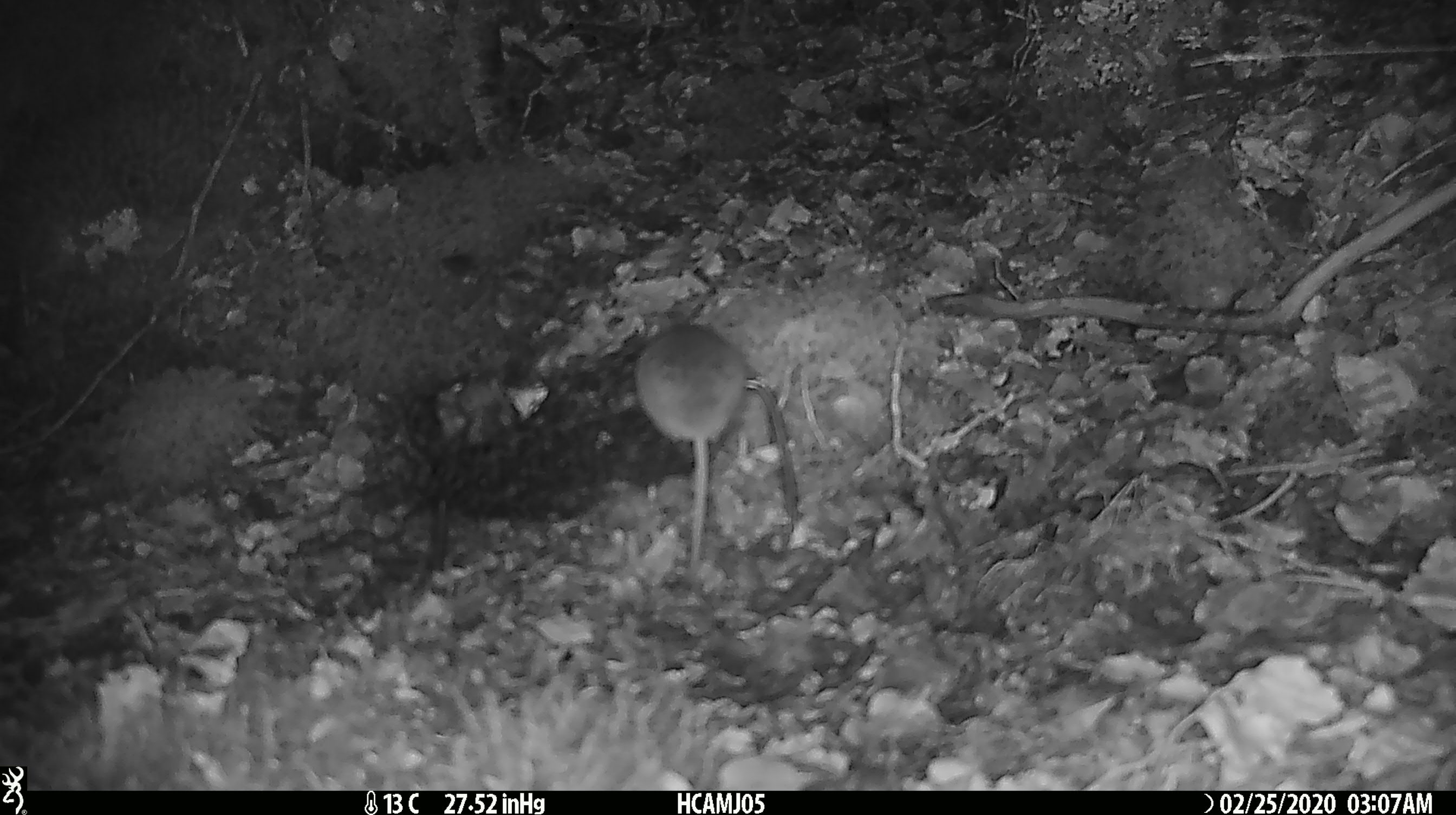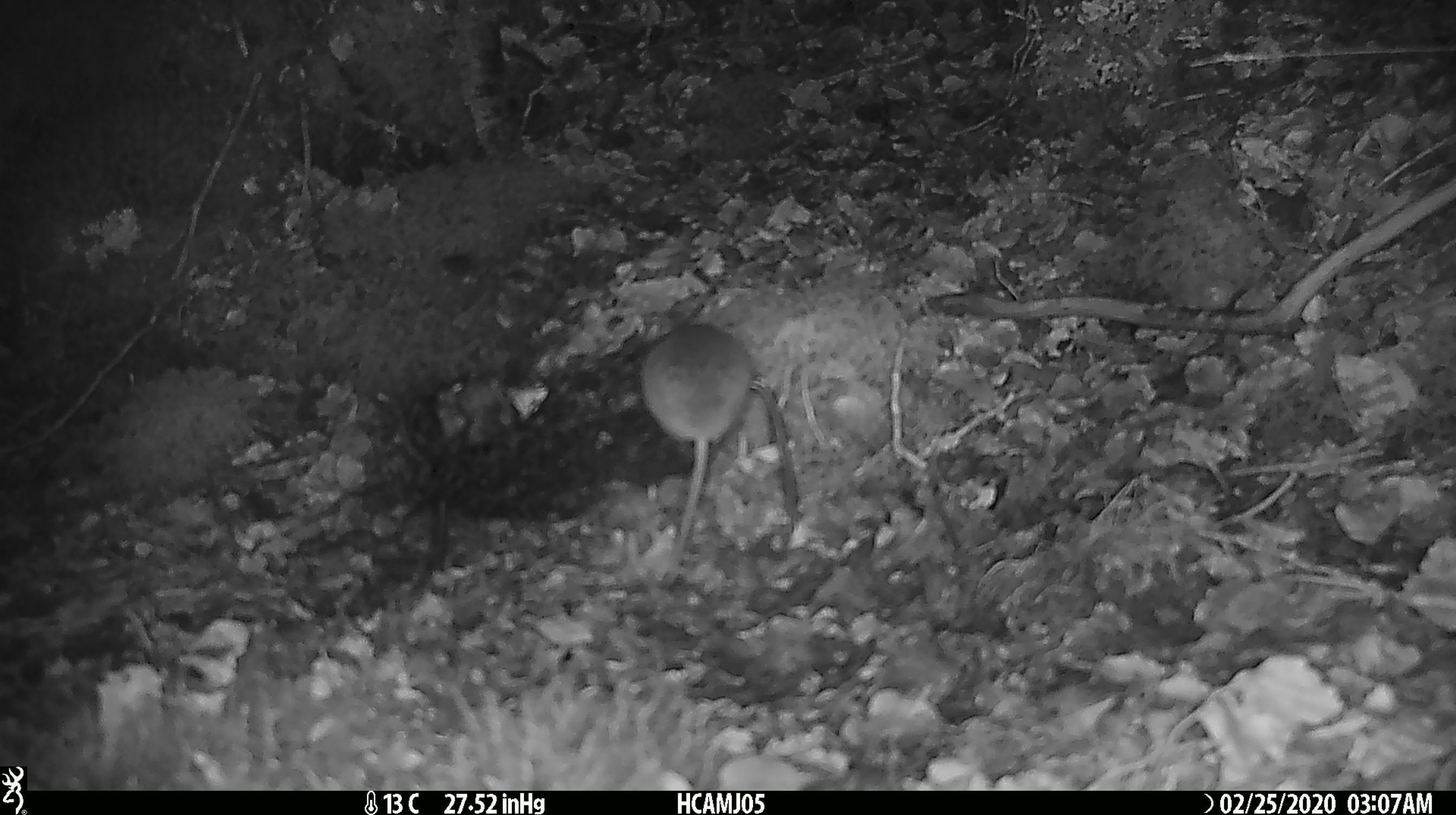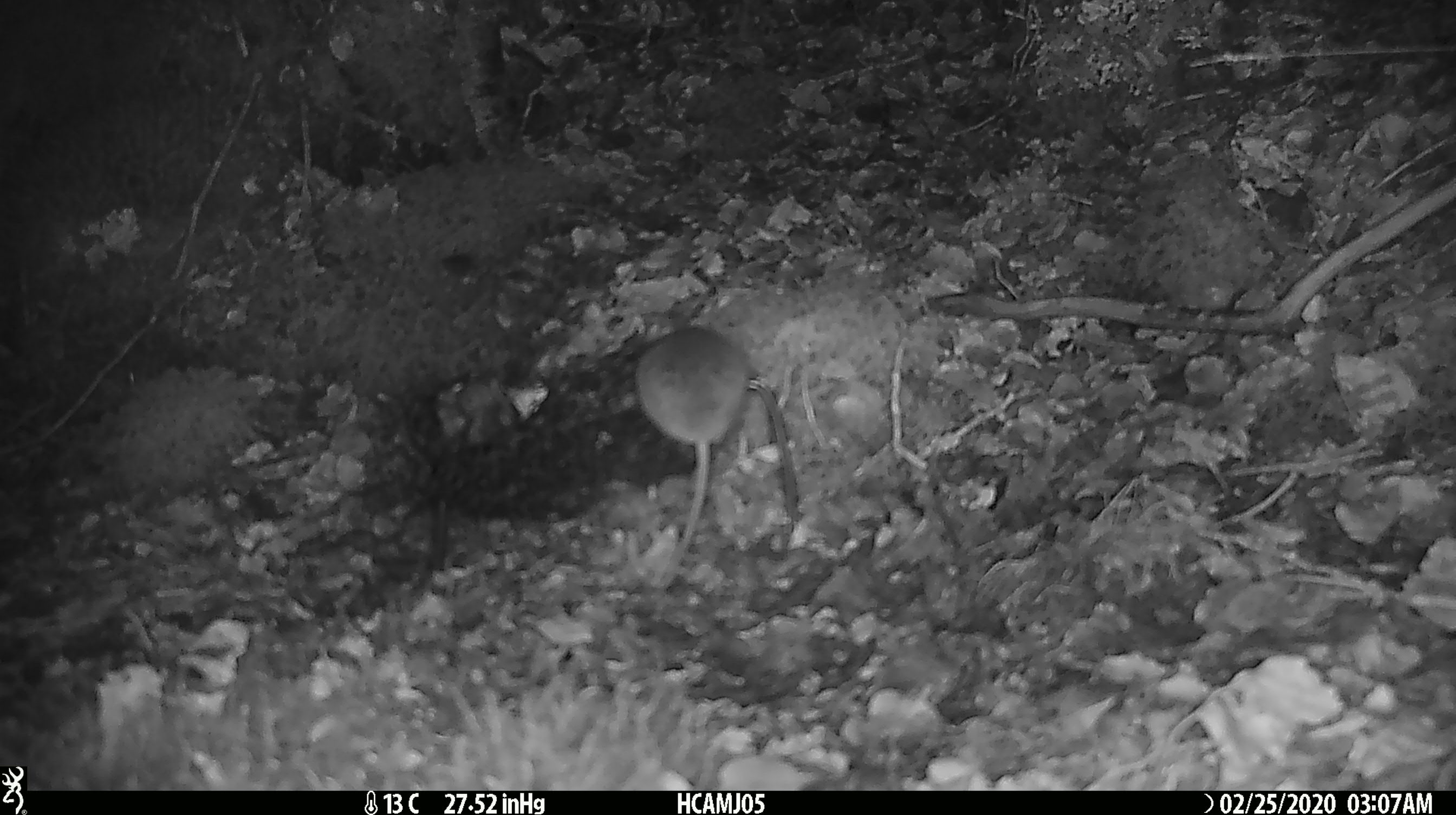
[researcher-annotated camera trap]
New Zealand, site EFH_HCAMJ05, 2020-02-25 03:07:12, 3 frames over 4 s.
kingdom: Animalia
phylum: Chordata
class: Mammalia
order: Rodentia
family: Muridae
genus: Mus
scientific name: Mus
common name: mouse